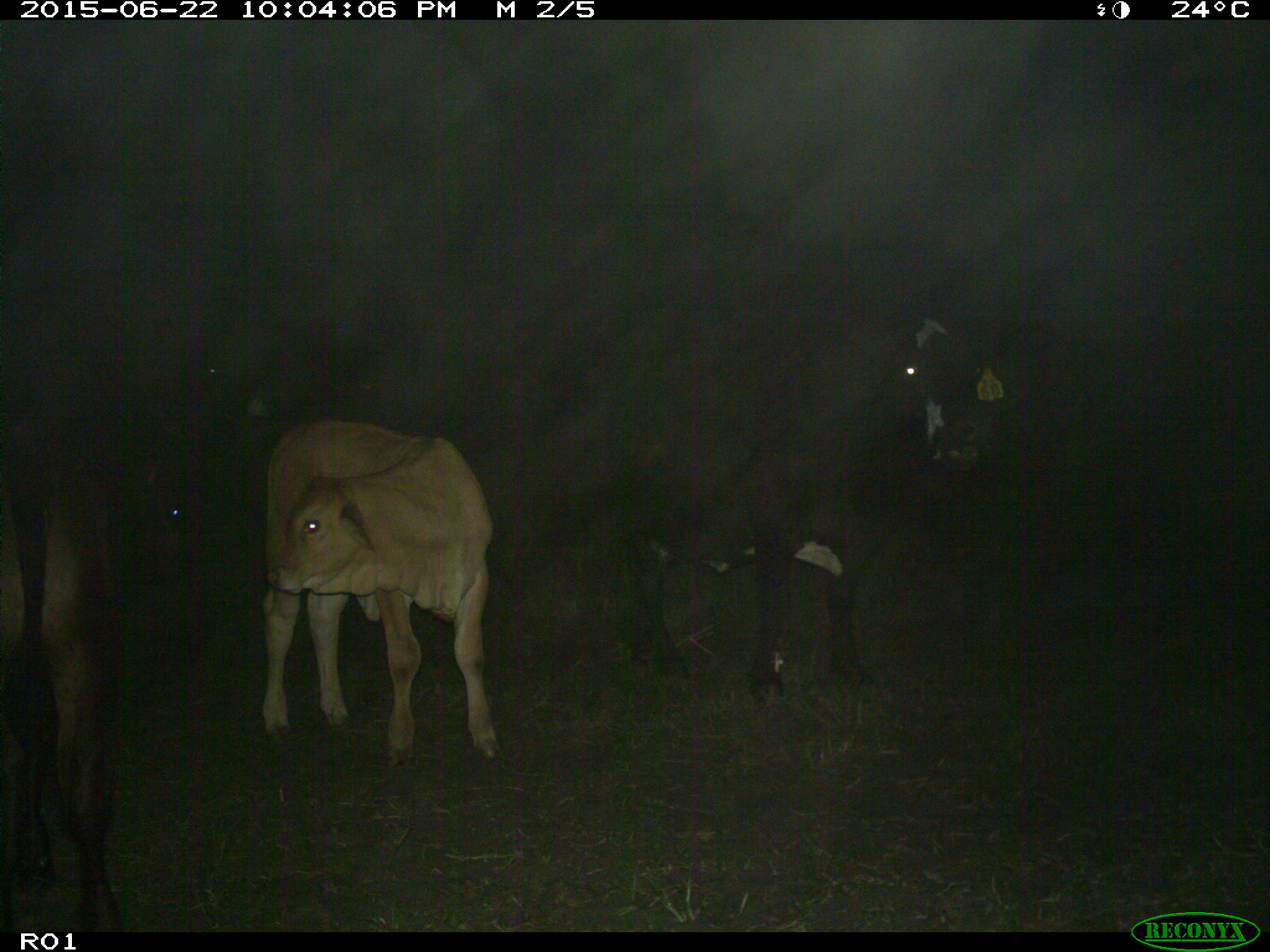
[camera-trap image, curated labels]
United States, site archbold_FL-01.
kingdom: Animalia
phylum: Chordata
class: Mammalia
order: Artiodactyla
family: Bovidae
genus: Bos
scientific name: Bos taurus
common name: domestic cow